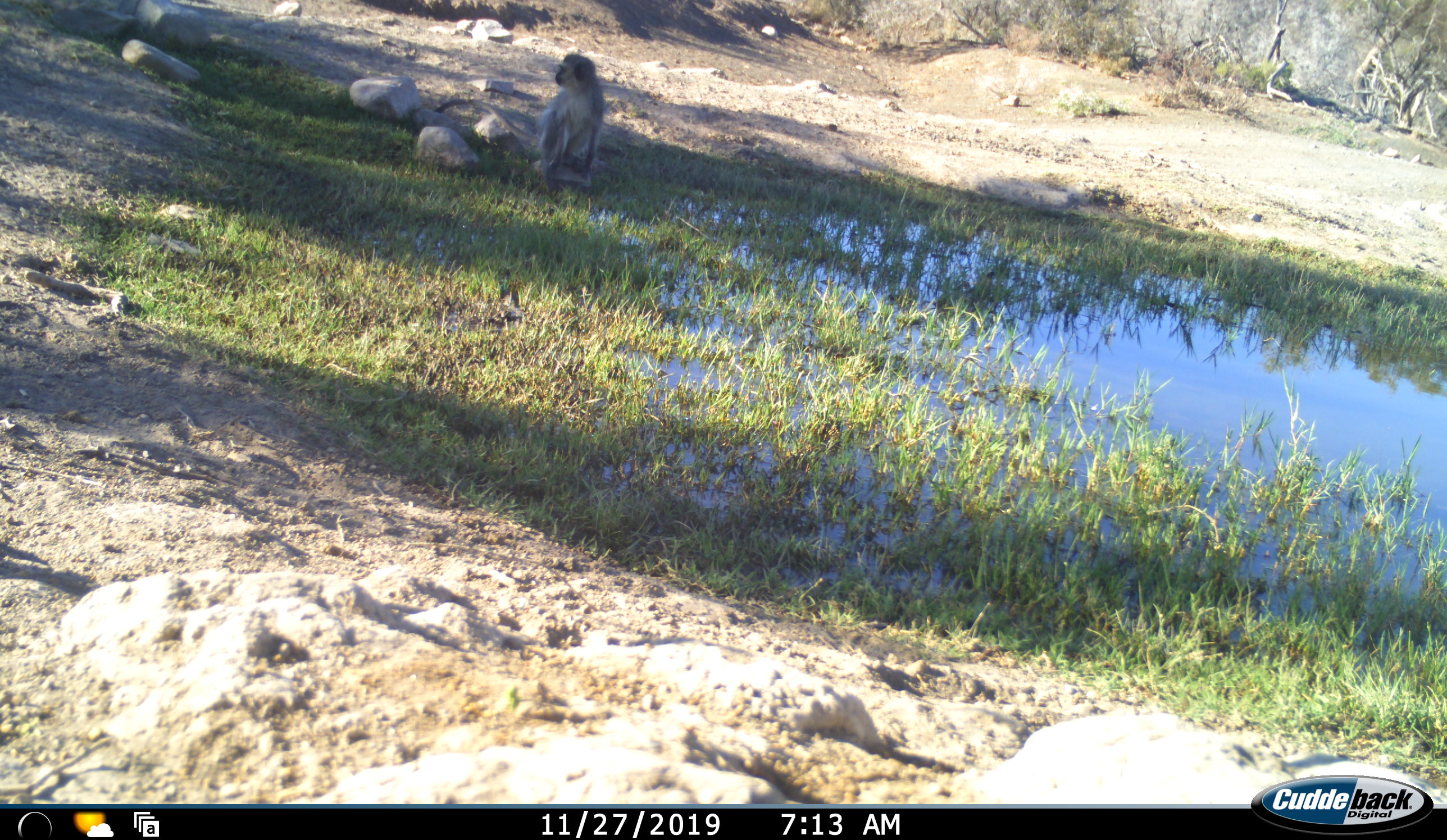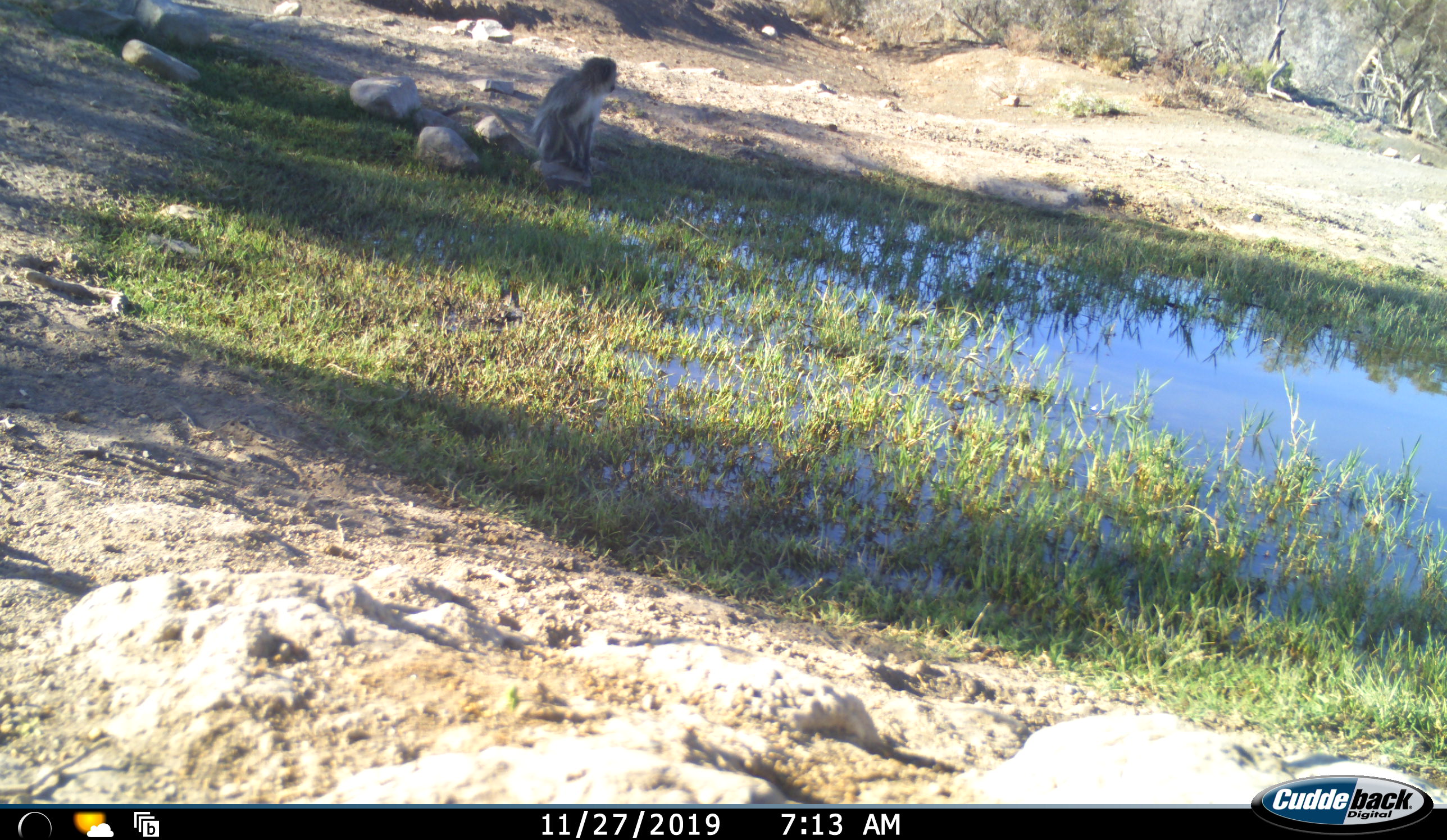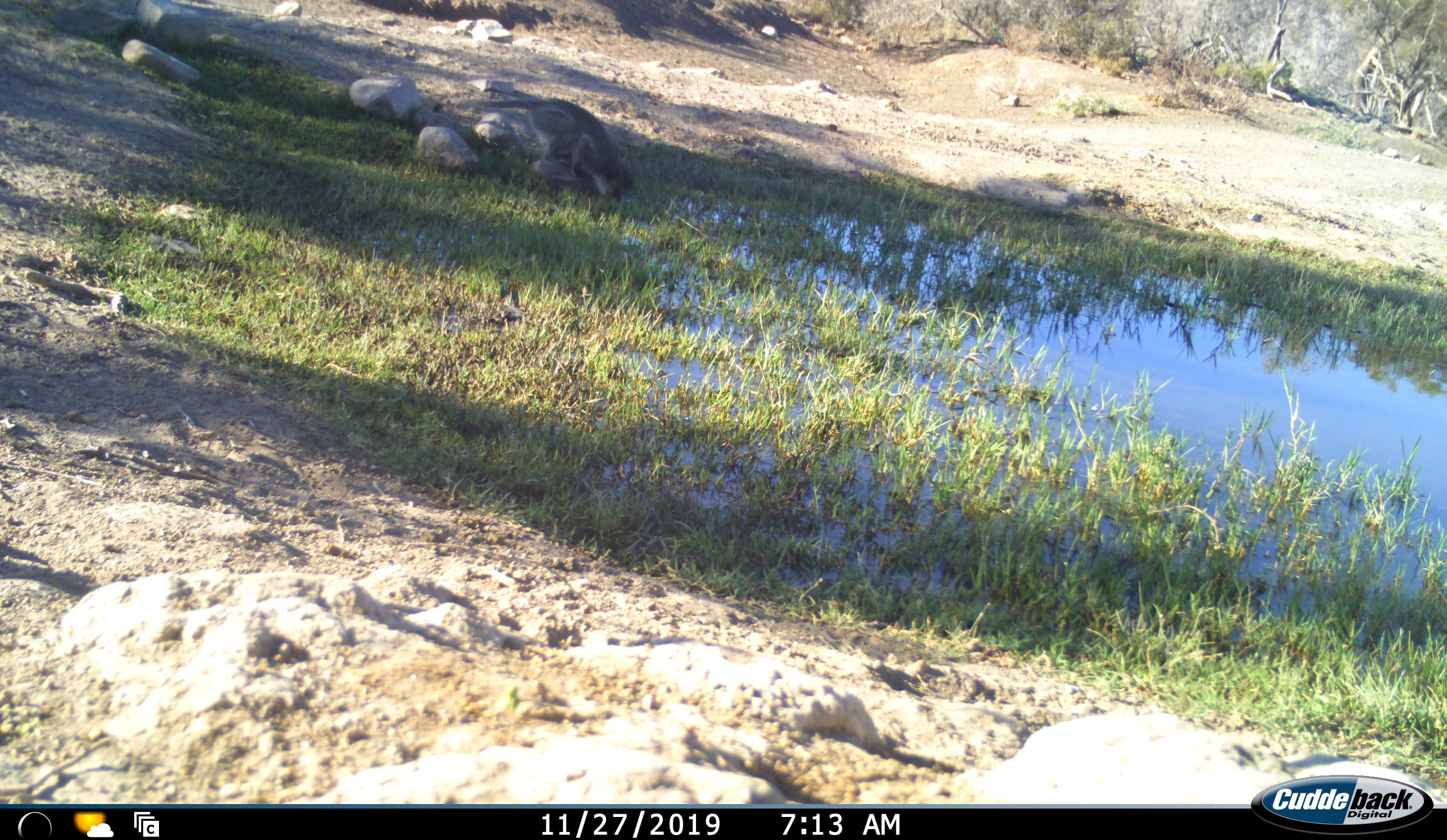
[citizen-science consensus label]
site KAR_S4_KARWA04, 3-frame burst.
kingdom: Animalia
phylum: Chordata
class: Mammalia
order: Primates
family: Cercopithecidae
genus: Chlorocebus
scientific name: Chlorocebus pygerythrus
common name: vervet monkey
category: monkeyvervet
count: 1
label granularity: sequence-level